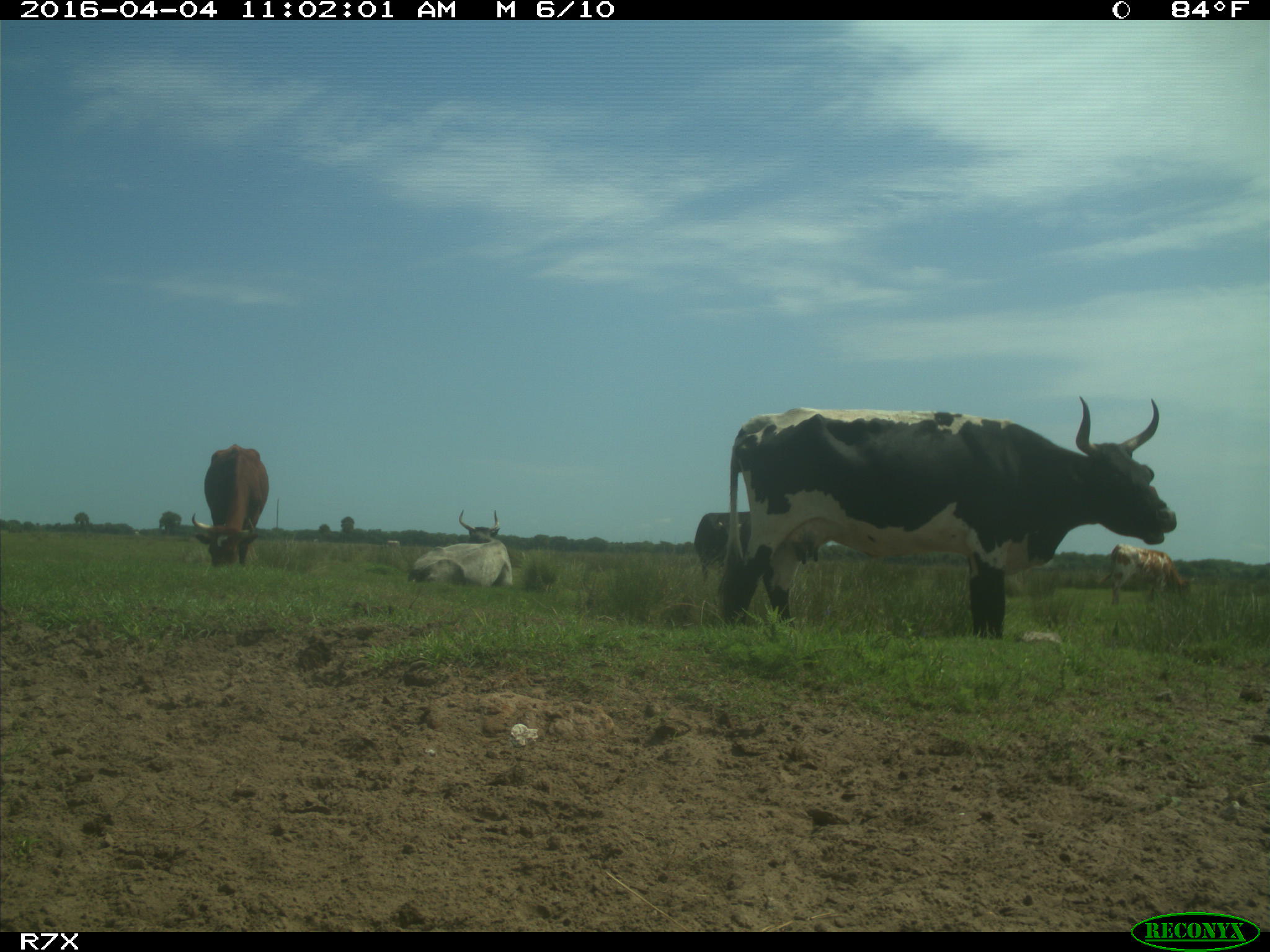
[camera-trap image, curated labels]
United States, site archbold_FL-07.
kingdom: Animalia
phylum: Chordata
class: Mammalia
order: Artiodactyla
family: Bovidae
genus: Bos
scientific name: Bos taurus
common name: domestic cow